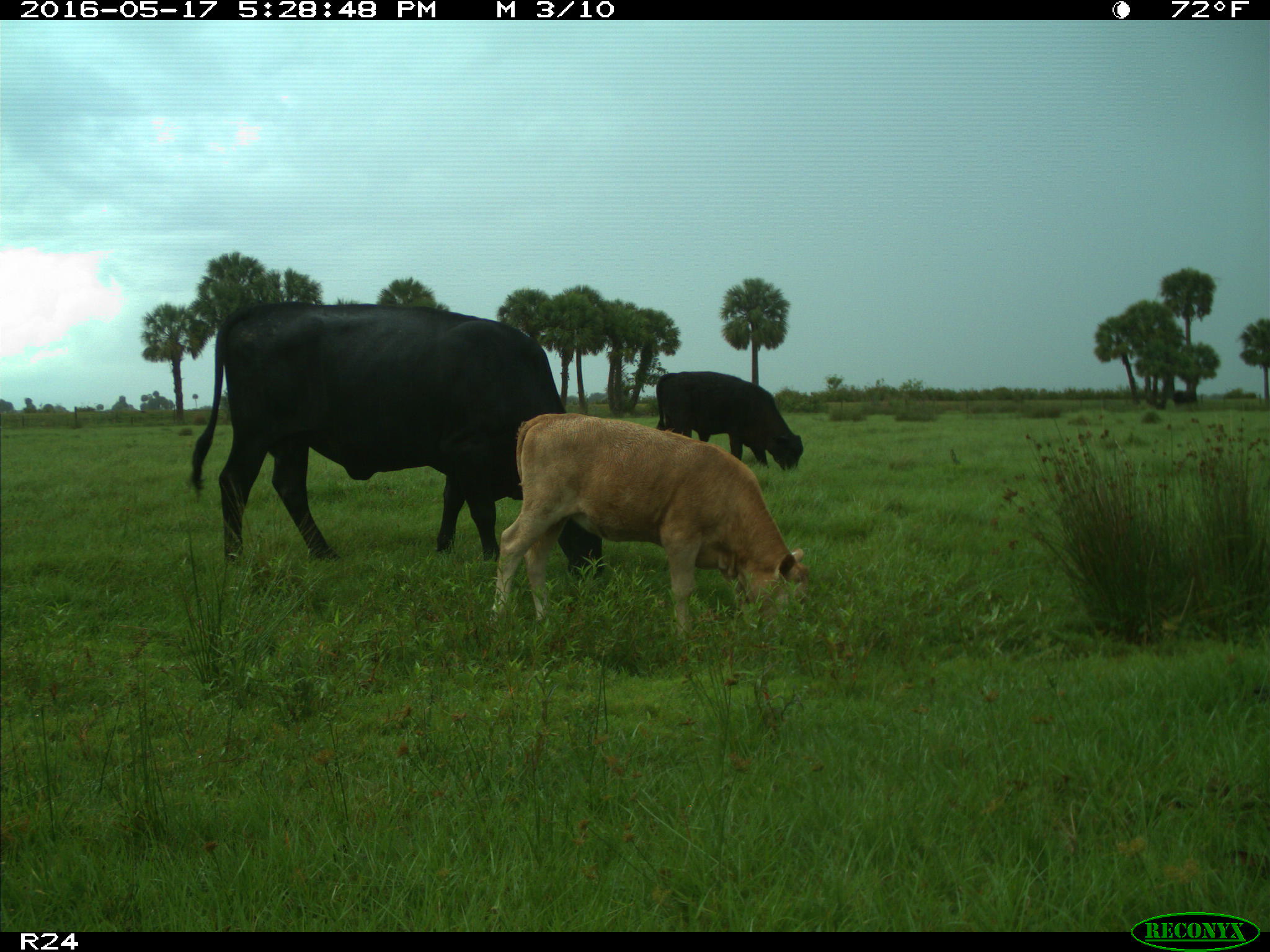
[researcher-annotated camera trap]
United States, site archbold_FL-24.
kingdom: Animalia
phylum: Chordata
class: Mammalia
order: Artiodactyla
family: Bovidae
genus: Bos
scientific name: Bos taurus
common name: domestic cow